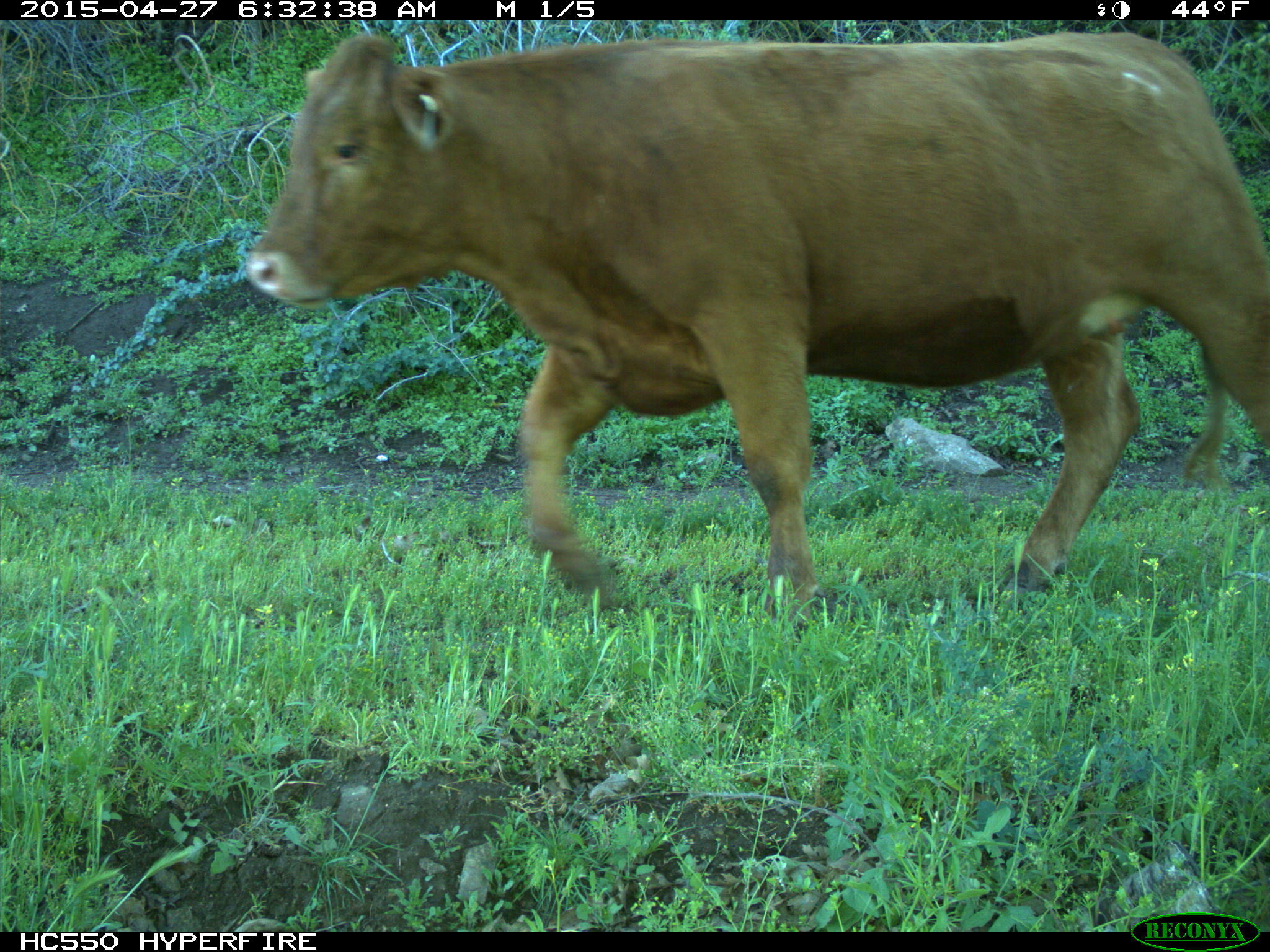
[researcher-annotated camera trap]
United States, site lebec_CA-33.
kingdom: Animalia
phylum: Chordata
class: Mammalia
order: Artiodactyla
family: Bovidae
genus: Bos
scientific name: Bos taurus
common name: domestic cow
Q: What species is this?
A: Bos taurus (domestic cow).